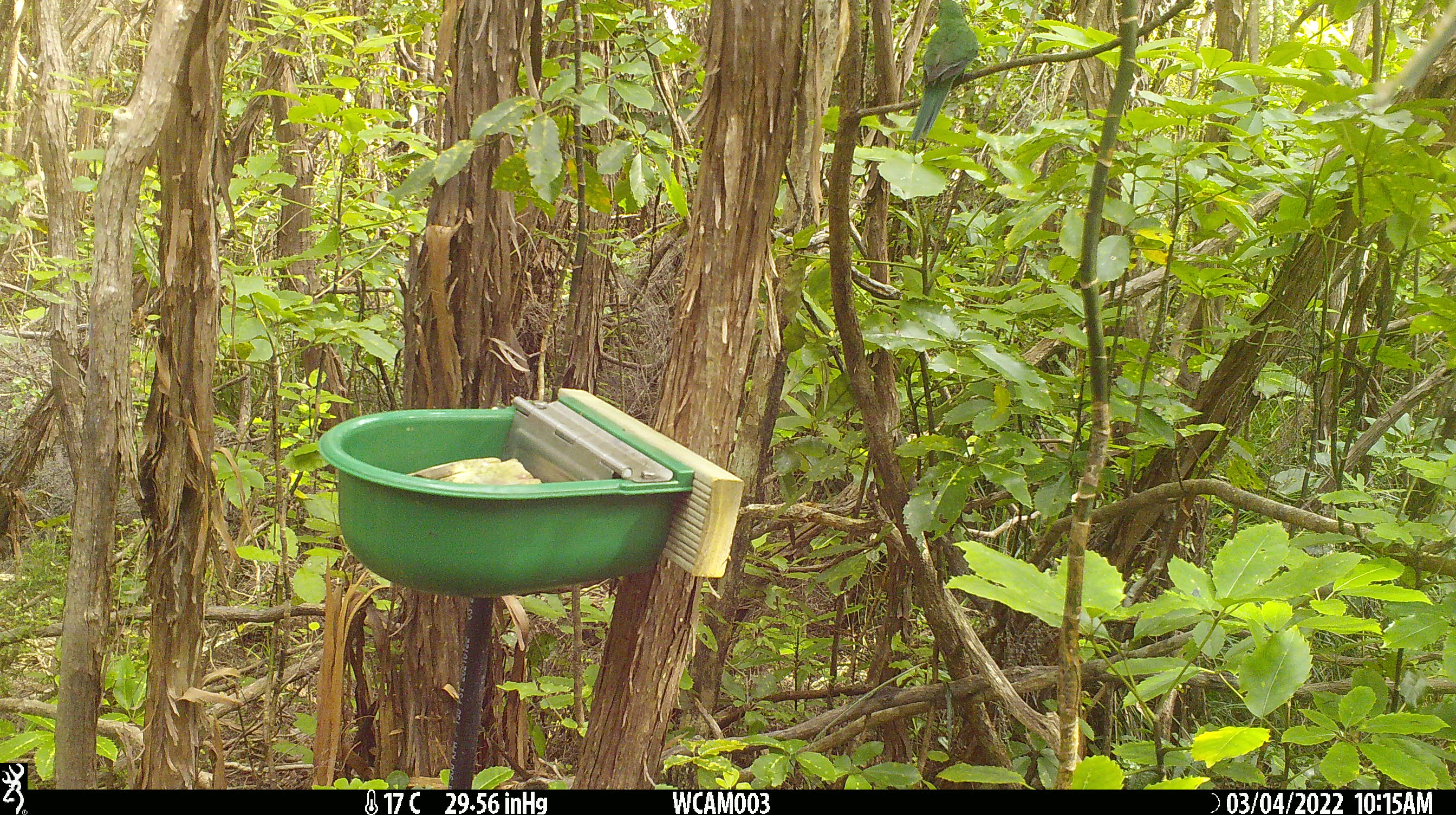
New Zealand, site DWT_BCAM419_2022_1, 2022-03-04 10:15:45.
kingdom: Animalia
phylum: Chordata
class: Aves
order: Psittaciformes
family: Psittaculidae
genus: Cyanoramphus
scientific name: Cyanoramphus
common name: parakeet